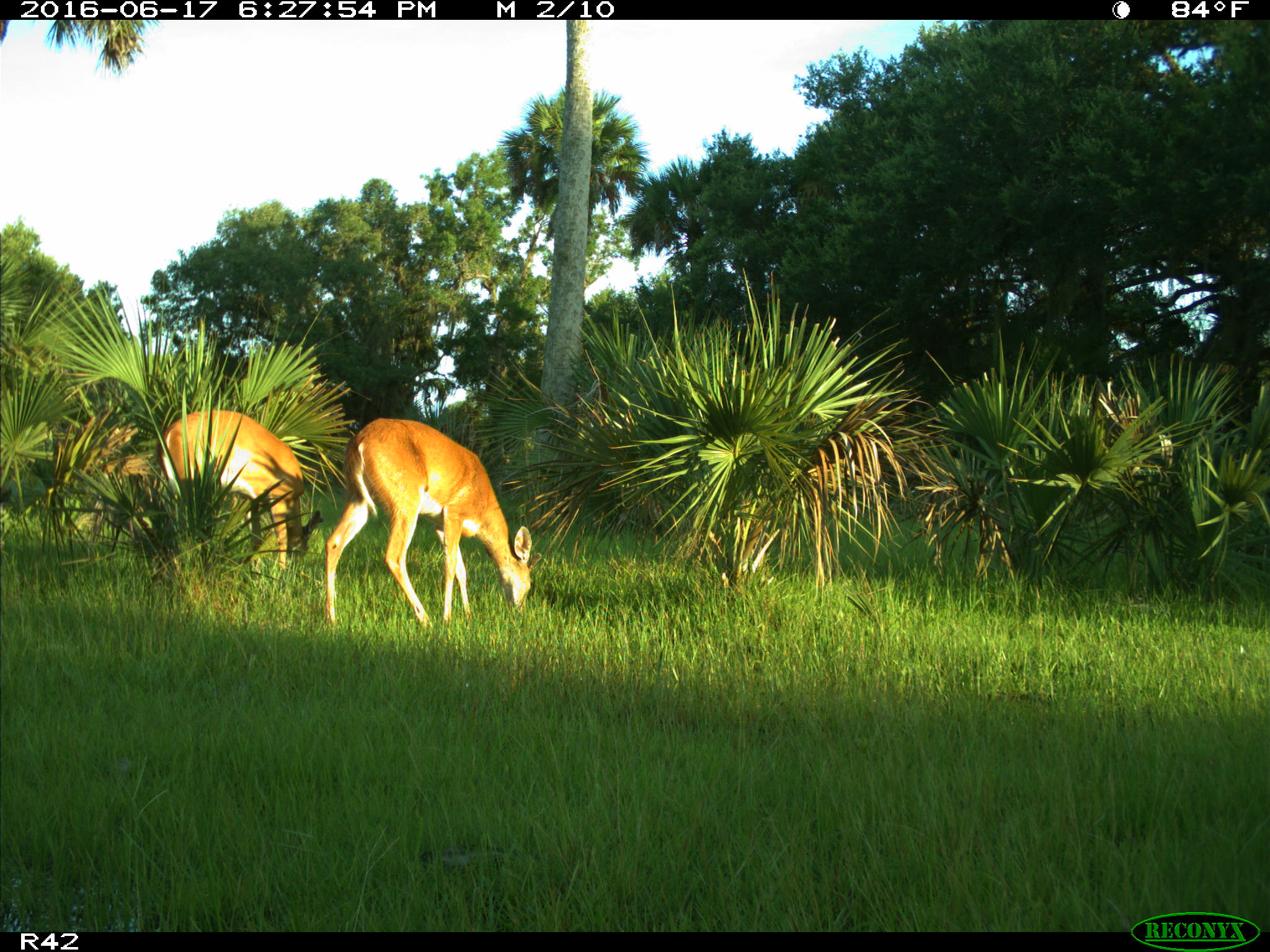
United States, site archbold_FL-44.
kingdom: Animalia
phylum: Chordata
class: Mammalia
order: Artiodactyla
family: Cervidae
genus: Odocoileus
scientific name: Odocoileus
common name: deer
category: unidentified deer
Unidentified deer (deer) (Odocoileus).